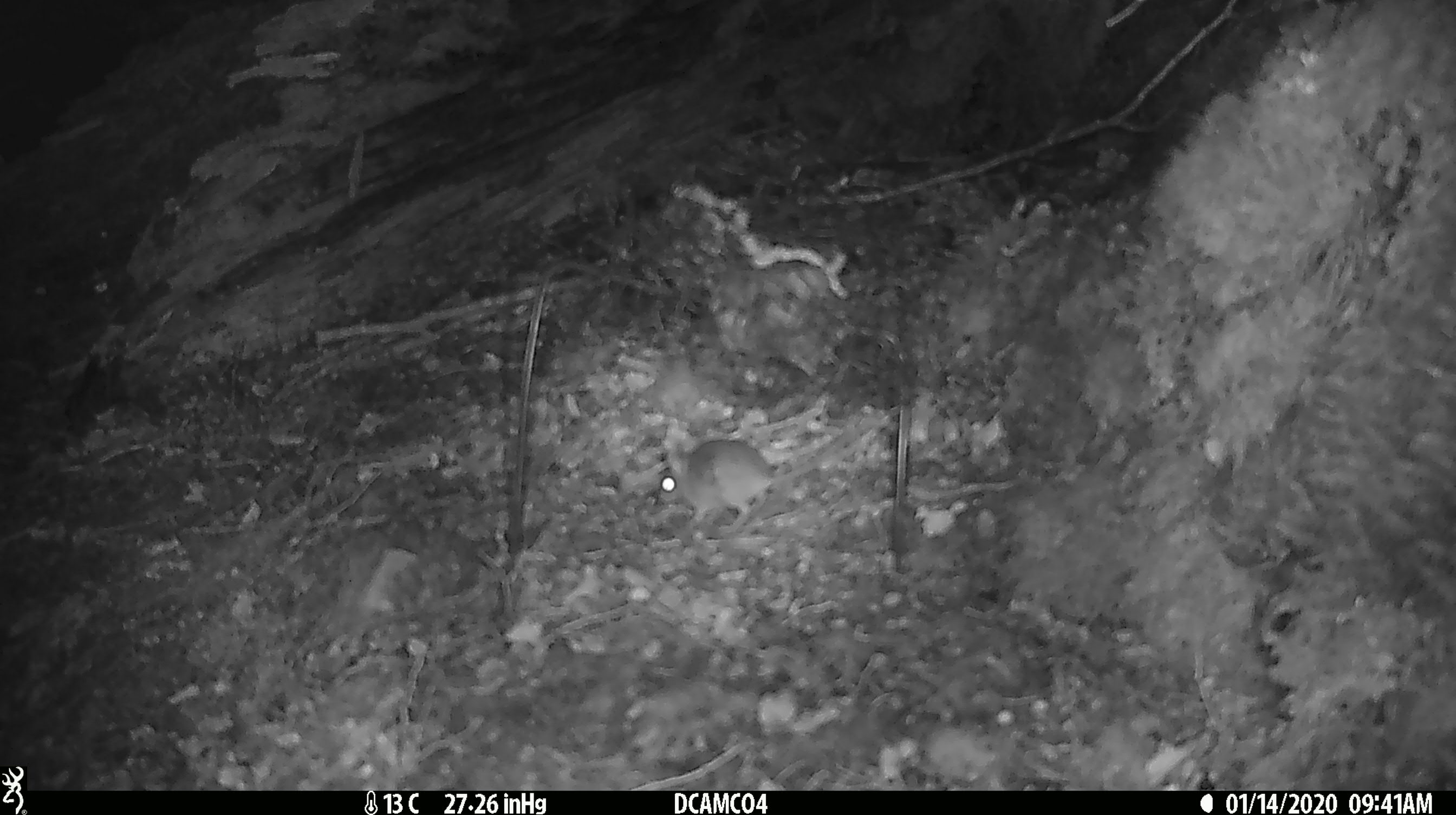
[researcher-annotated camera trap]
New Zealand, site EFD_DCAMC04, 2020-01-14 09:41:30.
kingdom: Animalia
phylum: Chordata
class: Mammalia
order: Rodentia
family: Muridae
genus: Mus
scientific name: Mus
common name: mouse